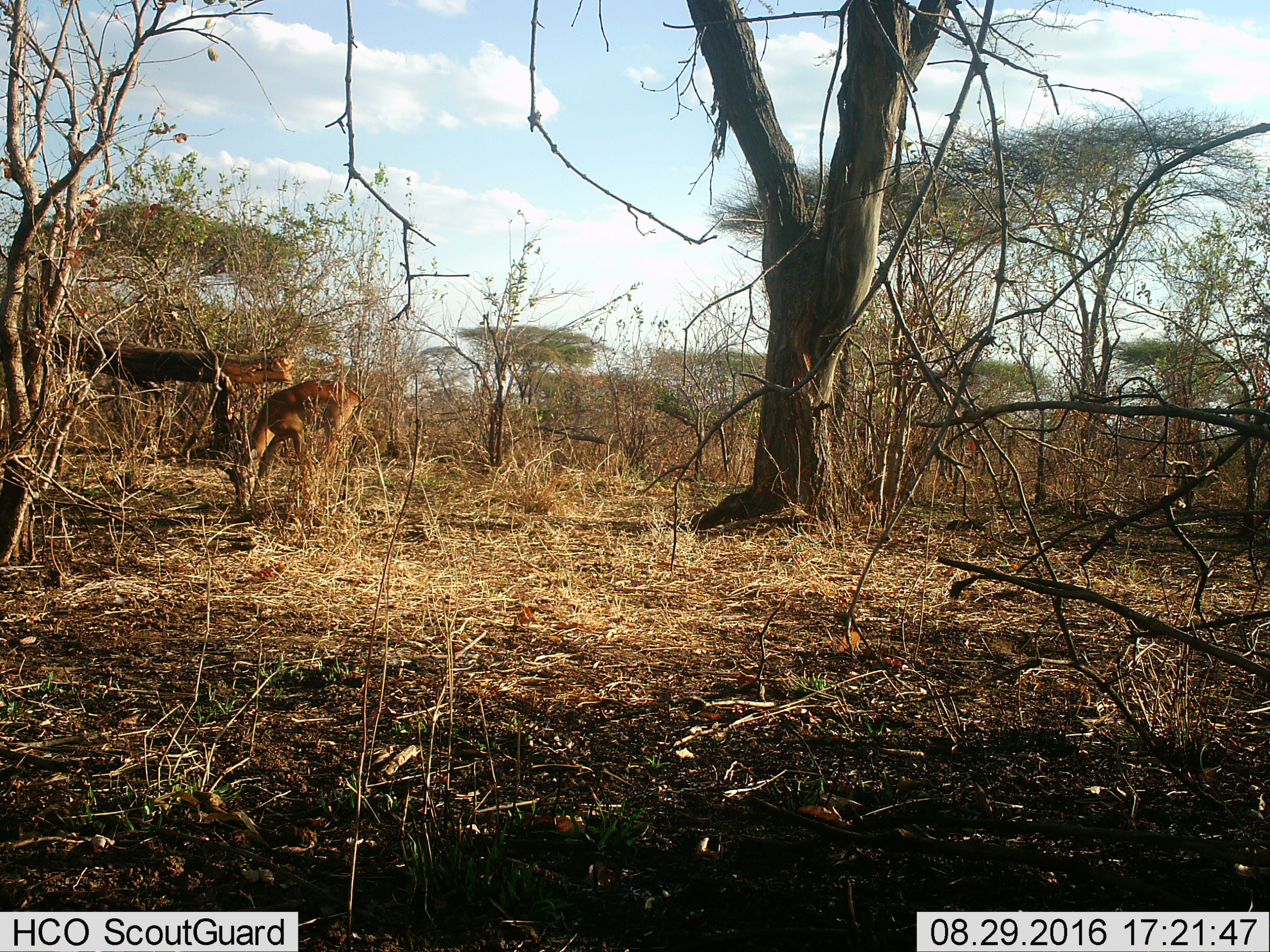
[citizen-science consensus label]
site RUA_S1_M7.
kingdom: Animalia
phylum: Chordata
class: Mammalia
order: Artiodactyla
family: Bovidae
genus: Aepyceros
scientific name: Aepyceros melampus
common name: impala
Impala (Aepyceros melampus), count 1. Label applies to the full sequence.